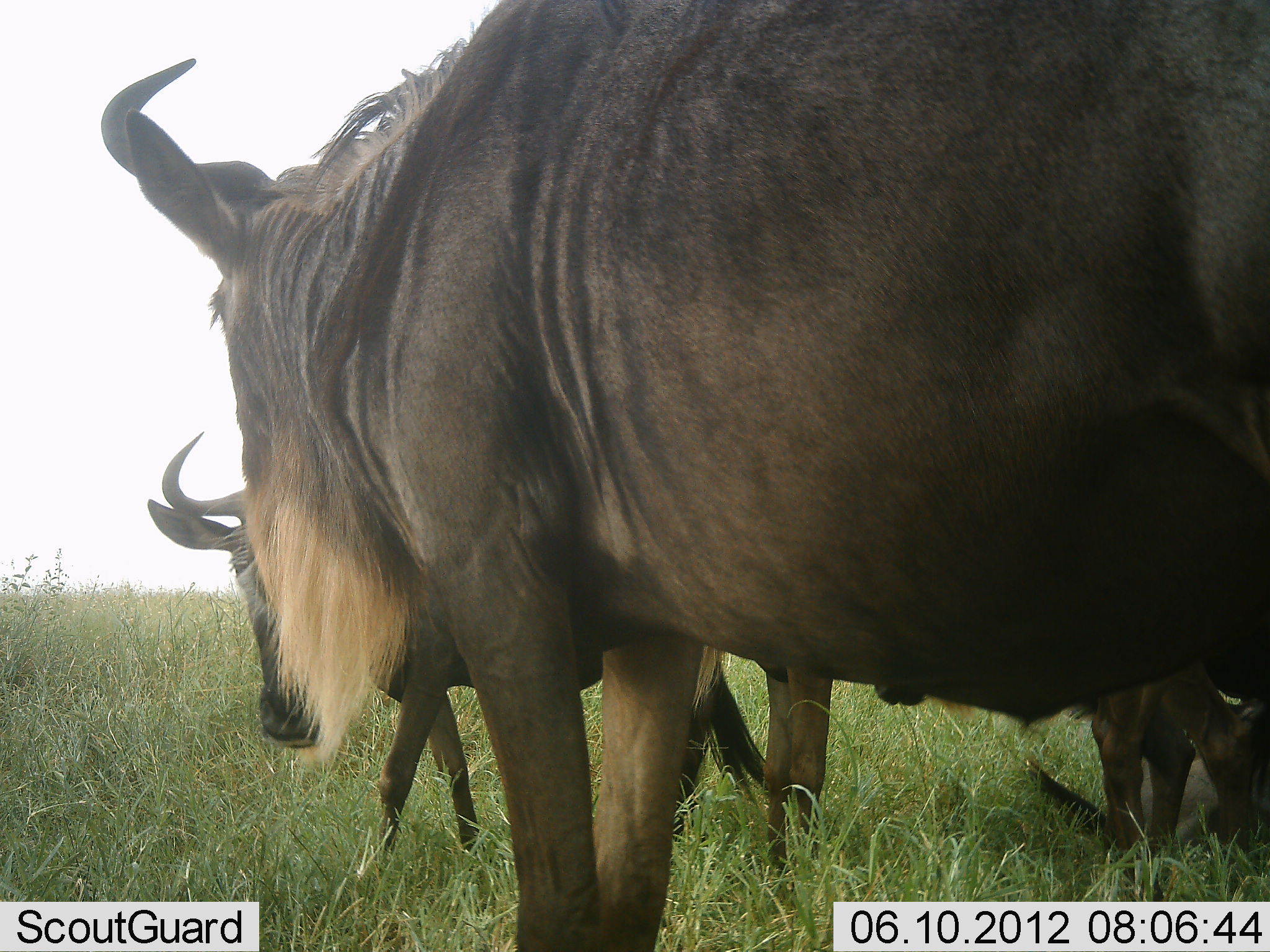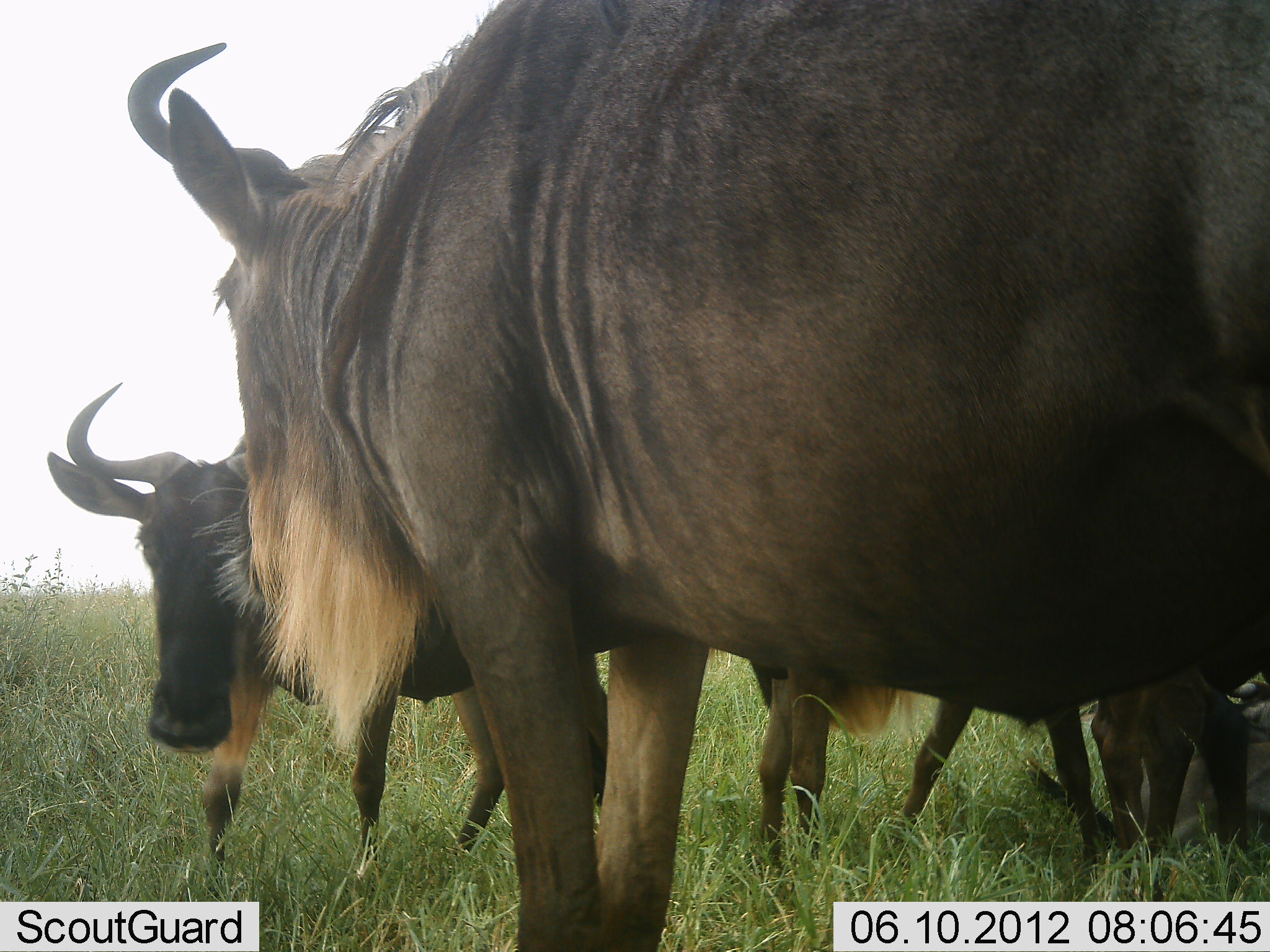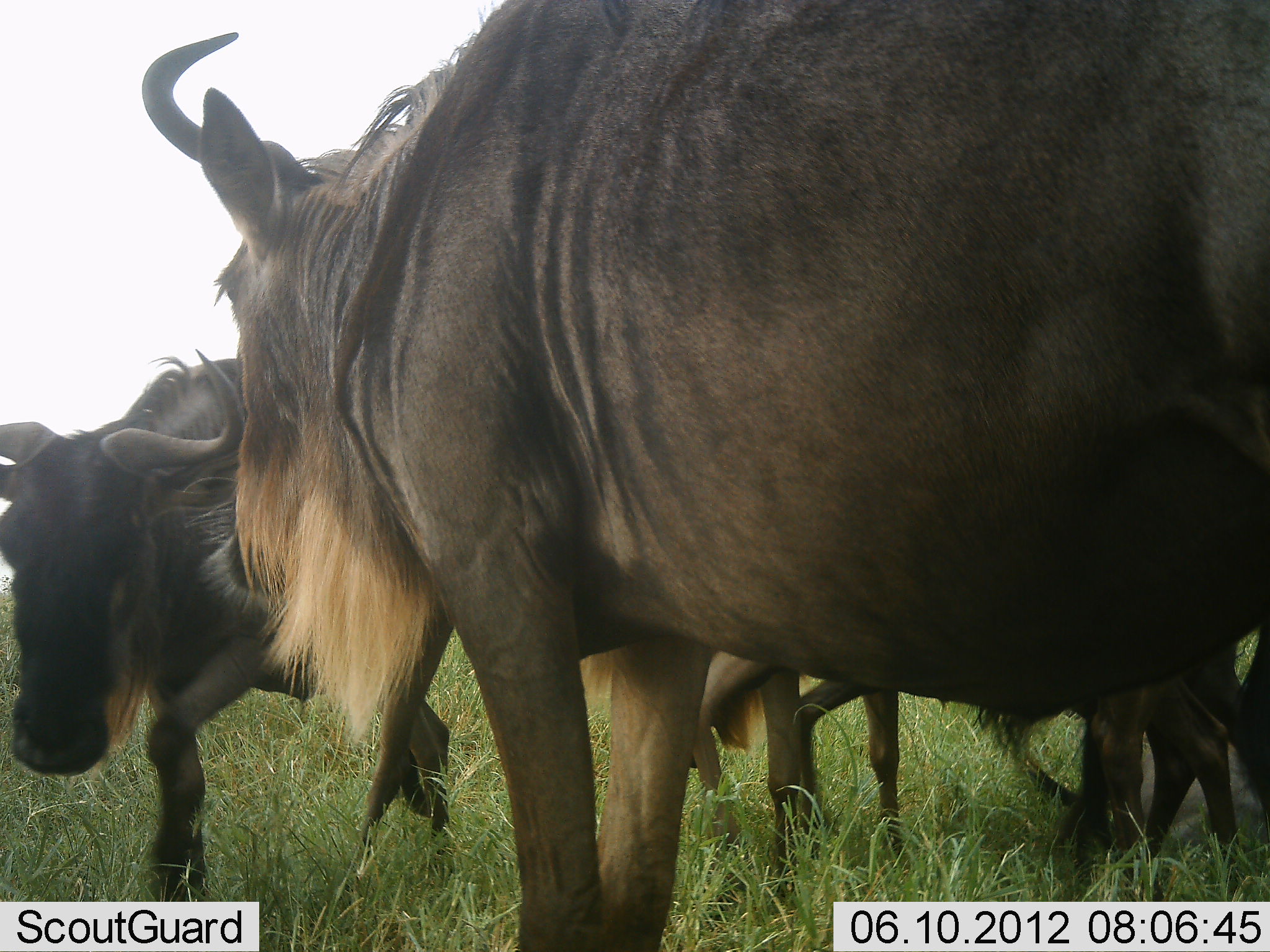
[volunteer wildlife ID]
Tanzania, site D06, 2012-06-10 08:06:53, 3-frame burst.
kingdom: Animalia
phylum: Chordata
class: Mammalia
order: Artiodactyla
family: Bovidae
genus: Connochaetes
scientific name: Connochaetes taurinus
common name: blue wildebeest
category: wildebeest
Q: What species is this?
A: Wildebeest (blue wildebeest) (Connochaetes taurinus).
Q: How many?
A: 4.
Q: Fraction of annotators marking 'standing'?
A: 80%.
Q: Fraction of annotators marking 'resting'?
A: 20%.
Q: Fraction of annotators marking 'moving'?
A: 80%.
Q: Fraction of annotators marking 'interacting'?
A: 10%.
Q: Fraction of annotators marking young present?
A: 0%.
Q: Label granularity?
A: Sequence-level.